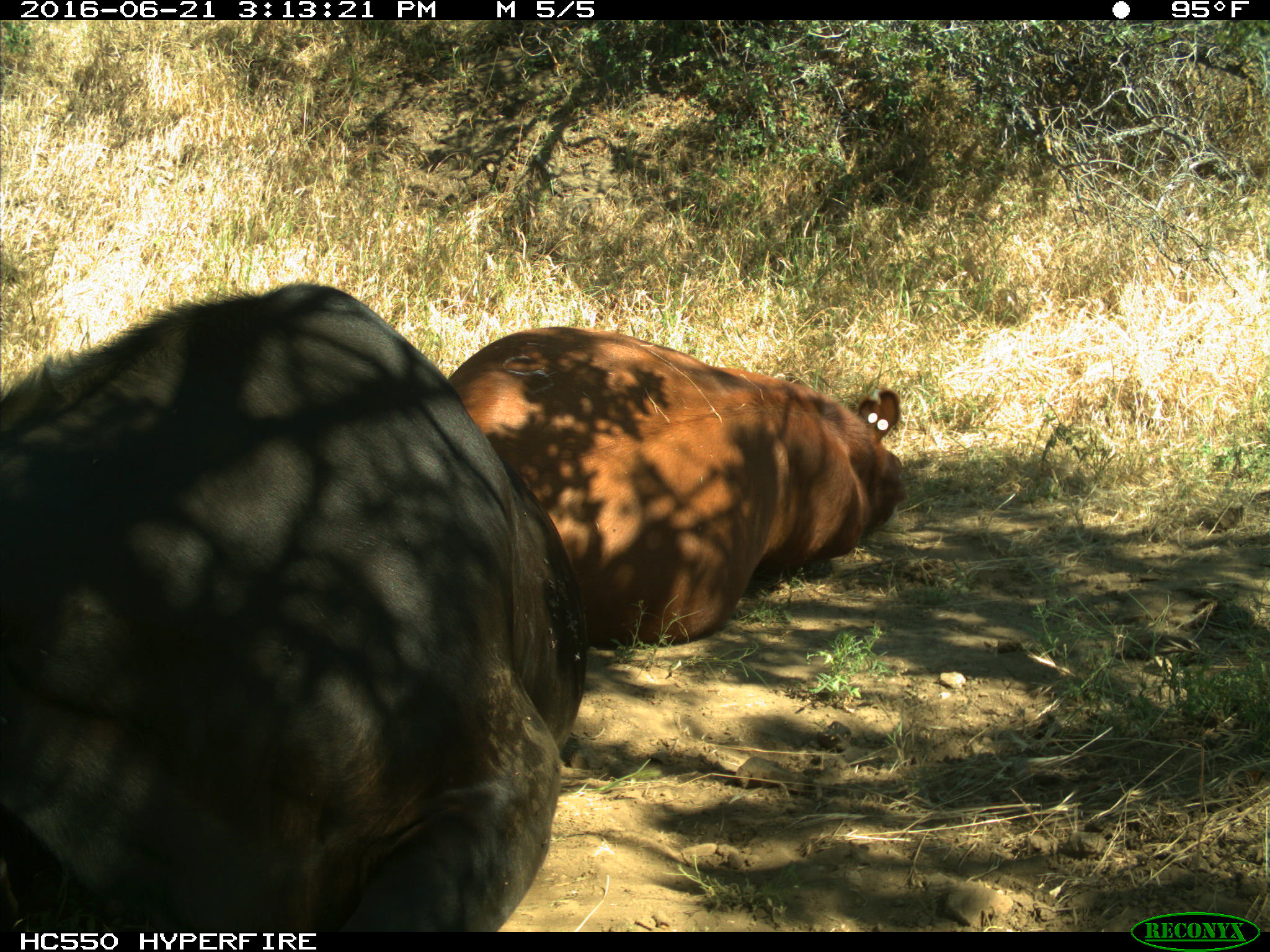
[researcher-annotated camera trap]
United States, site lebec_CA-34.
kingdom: Animalia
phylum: Chordata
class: Mammalia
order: Artiodactyla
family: Bovidae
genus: Bos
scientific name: Bos taurus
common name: domestic cow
Bos taurus (domestic cow).